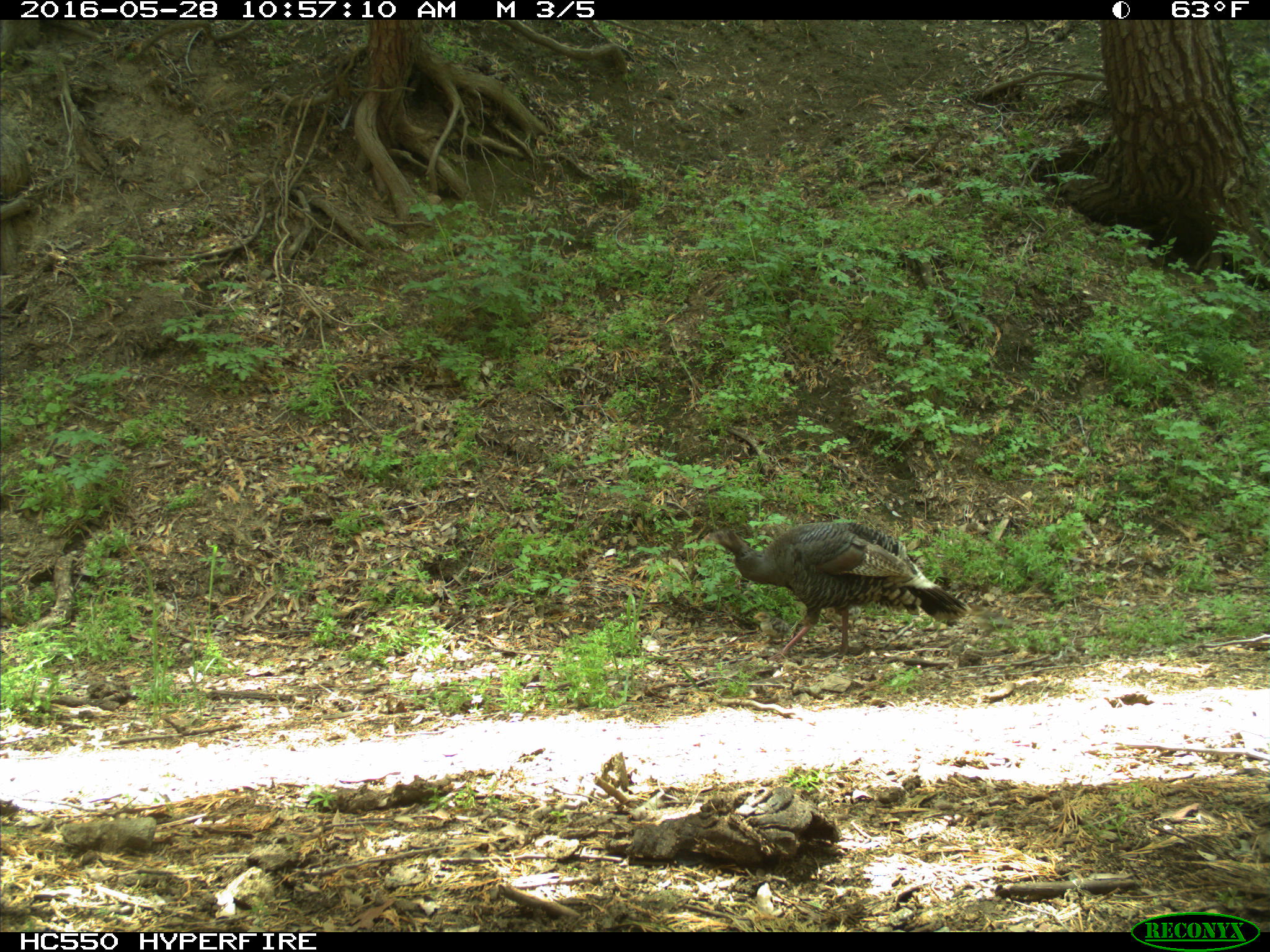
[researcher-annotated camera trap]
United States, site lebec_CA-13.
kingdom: Animalia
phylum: Chordata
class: Aves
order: Galliformes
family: Phasianidae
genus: Meleagris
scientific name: Meleagris gallopavo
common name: wild turkey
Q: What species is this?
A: Meleagris gallopavo (wild turkey).